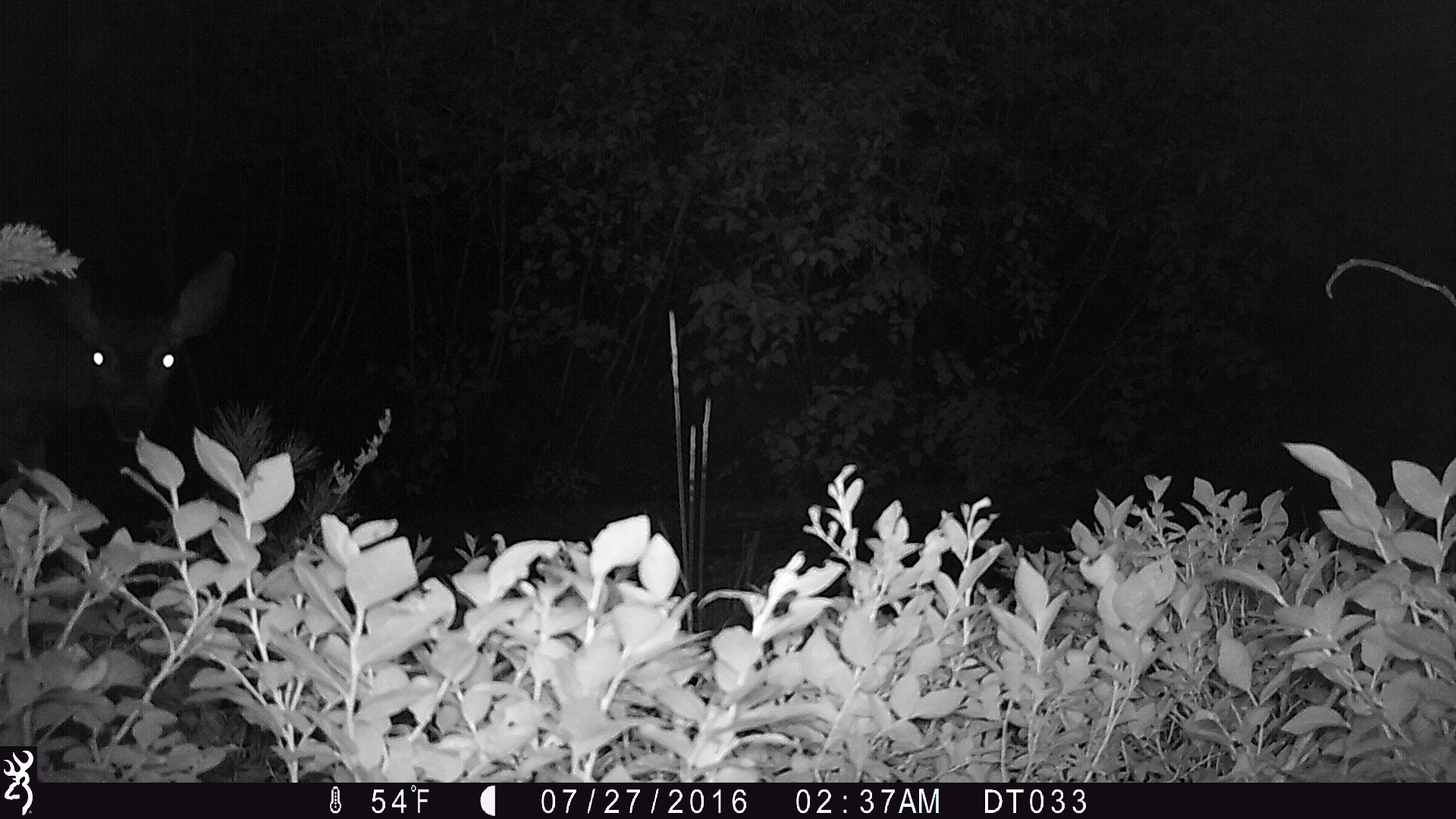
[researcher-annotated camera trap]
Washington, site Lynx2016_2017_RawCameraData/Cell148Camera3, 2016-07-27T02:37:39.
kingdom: Animalia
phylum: Chordata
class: Mammalia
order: Artiodactyla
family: Cervidae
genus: Odocoileus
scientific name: Odocoileus hemionus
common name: mule deer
Odocoileus hemionus (mule deer). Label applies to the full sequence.